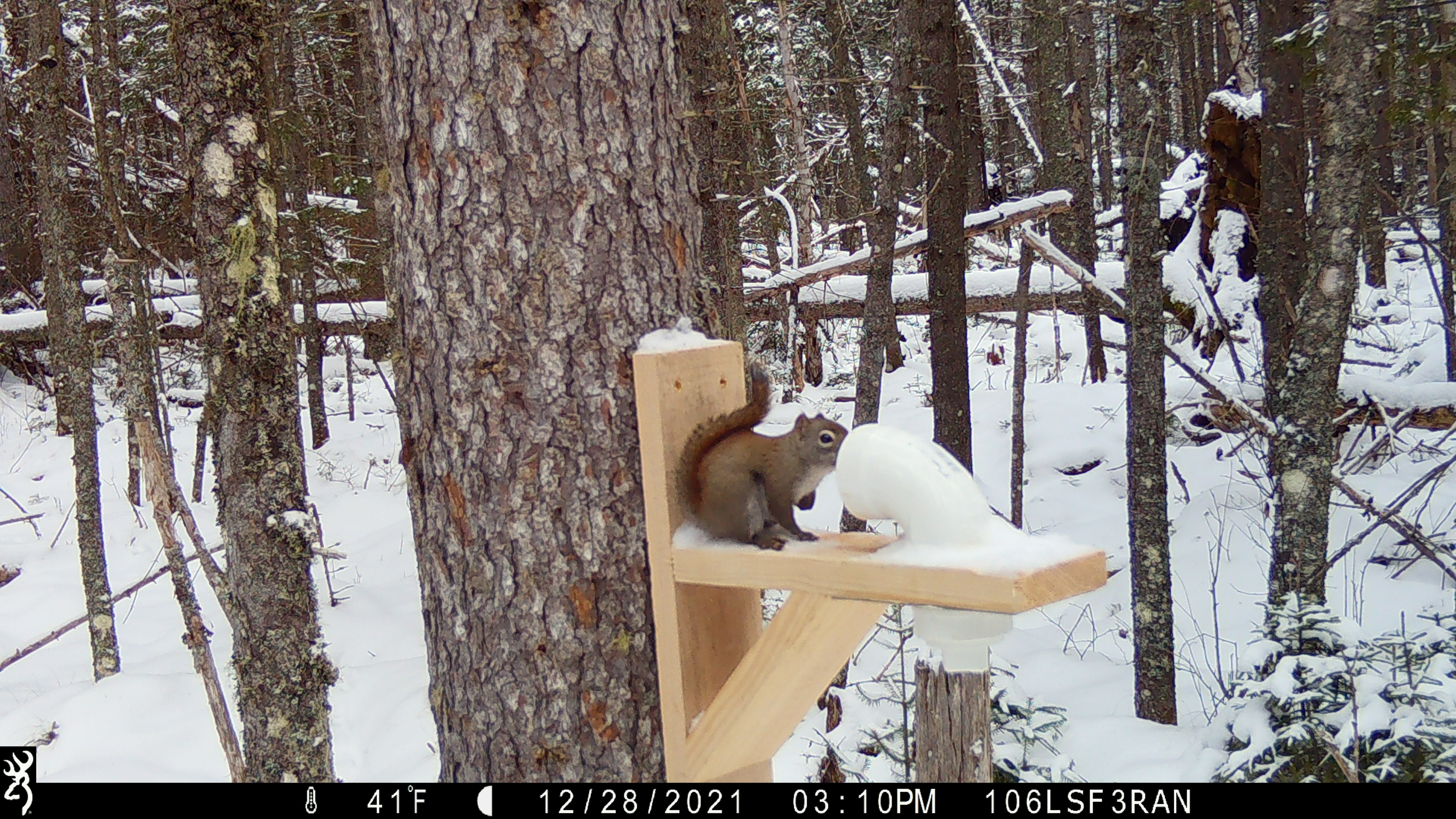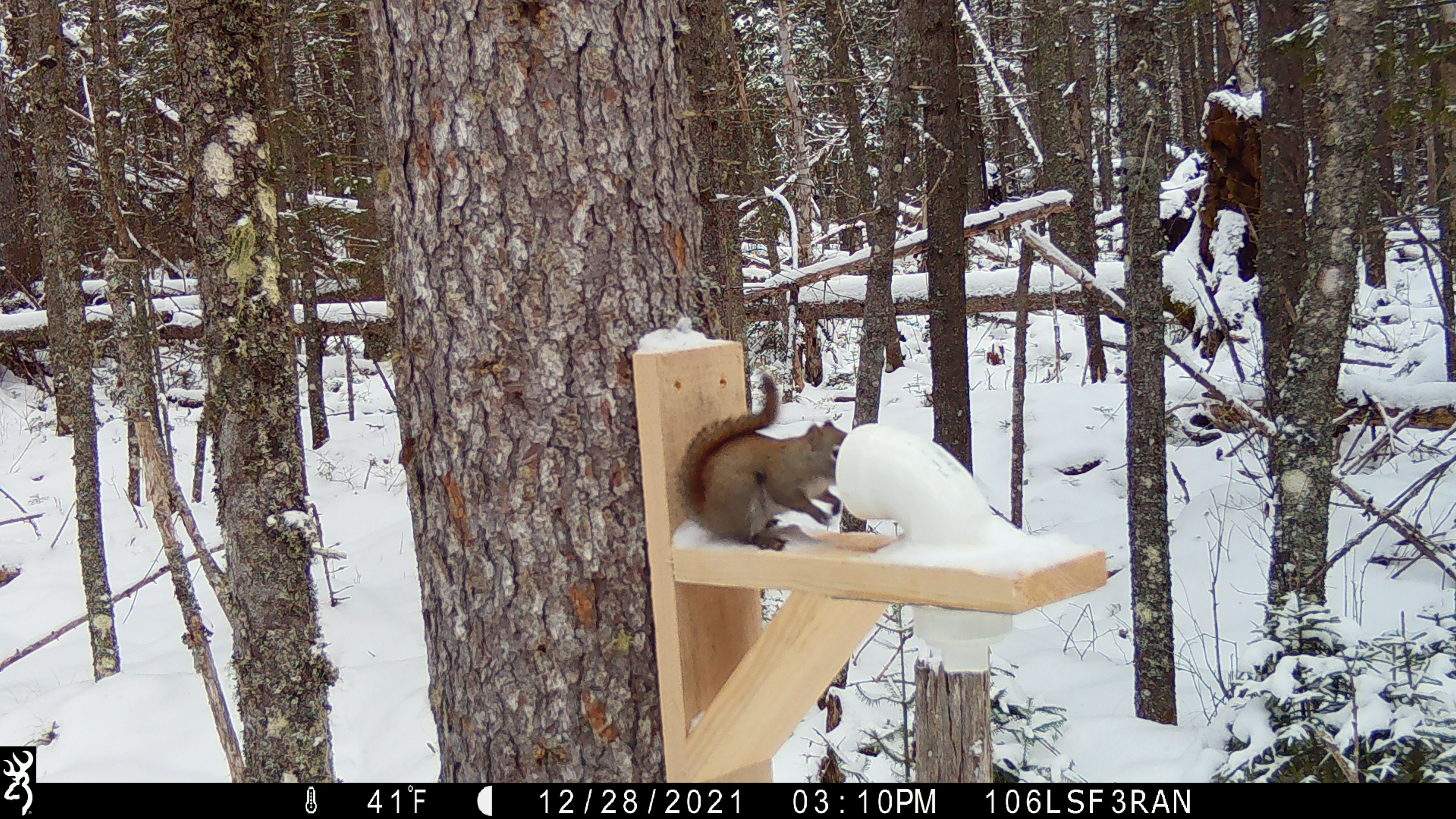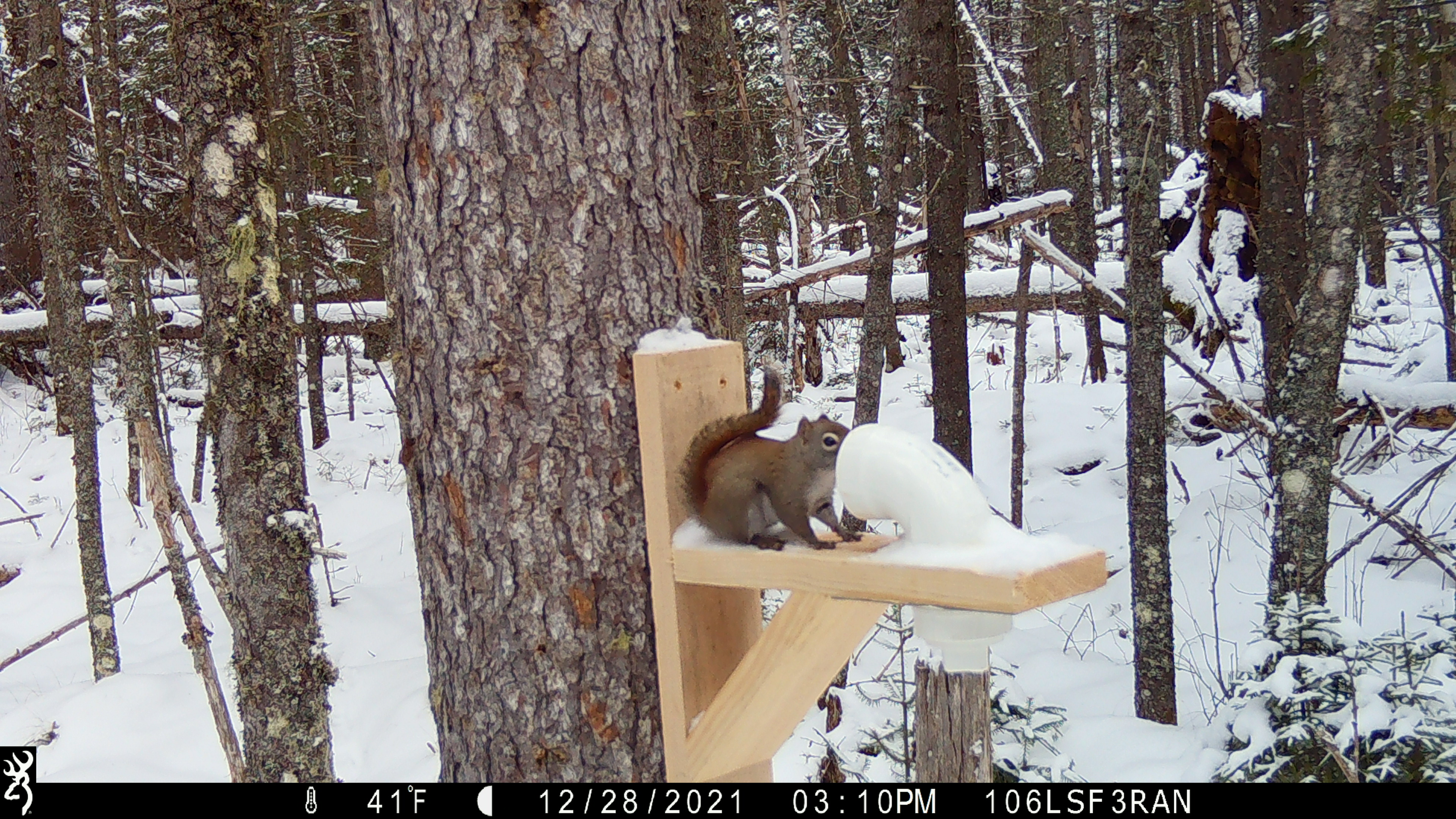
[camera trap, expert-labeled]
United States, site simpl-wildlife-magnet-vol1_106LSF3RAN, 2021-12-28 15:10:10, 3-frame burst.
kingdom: Animalia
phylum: Chordata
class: Mammalia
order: Rodentia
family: Sciuridae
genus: Tamiasciurus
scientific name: Tamiasciurus hudsonicus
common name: red squirrel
Red squirrel (Tamiasciurus hudsonicus).